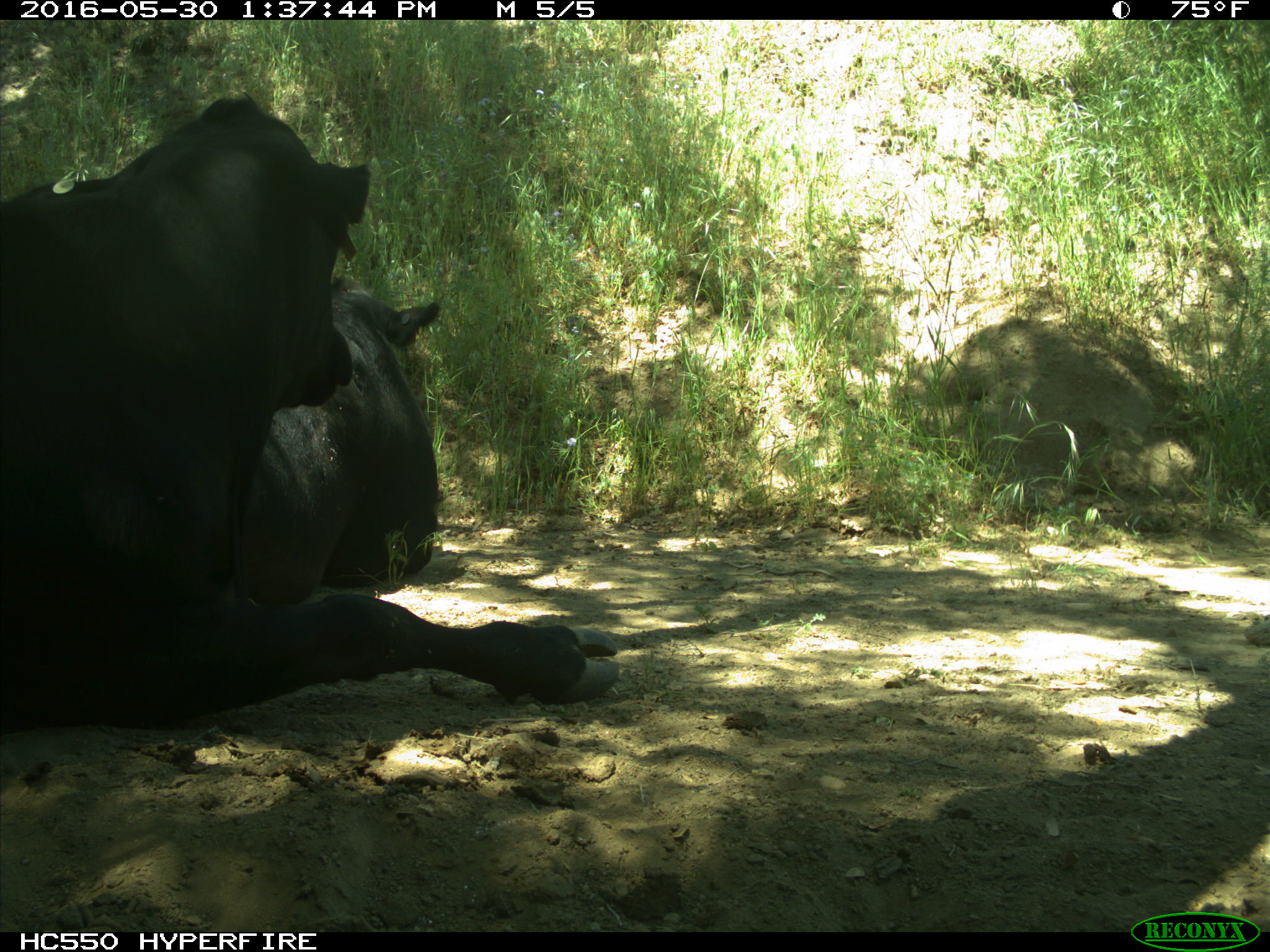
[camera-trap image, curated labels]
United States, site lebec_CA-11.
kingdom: Animalia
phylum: Chordata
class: Mammalia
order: Artiodactyla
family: Bovidae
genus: Bos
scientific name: Bos taurus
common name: domestic cow